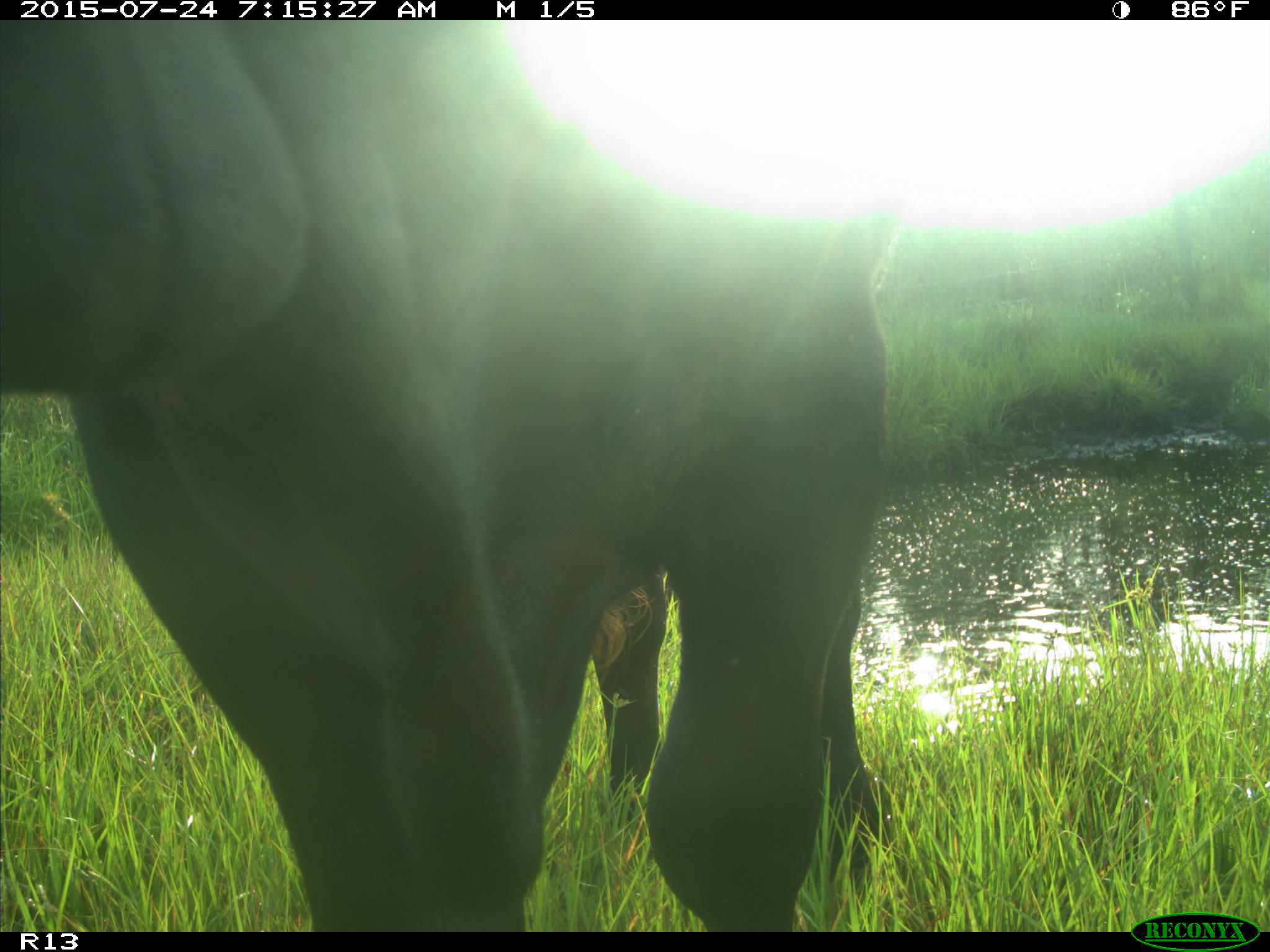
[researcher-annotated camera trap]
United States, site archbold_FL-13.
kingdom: Animalia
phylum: Chordata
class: Mammalia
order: Artiodactyla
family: Bovidae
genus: Bos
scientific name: Bos taurus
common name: domestic cow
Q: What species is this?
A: Bos taurus (domestic cow).